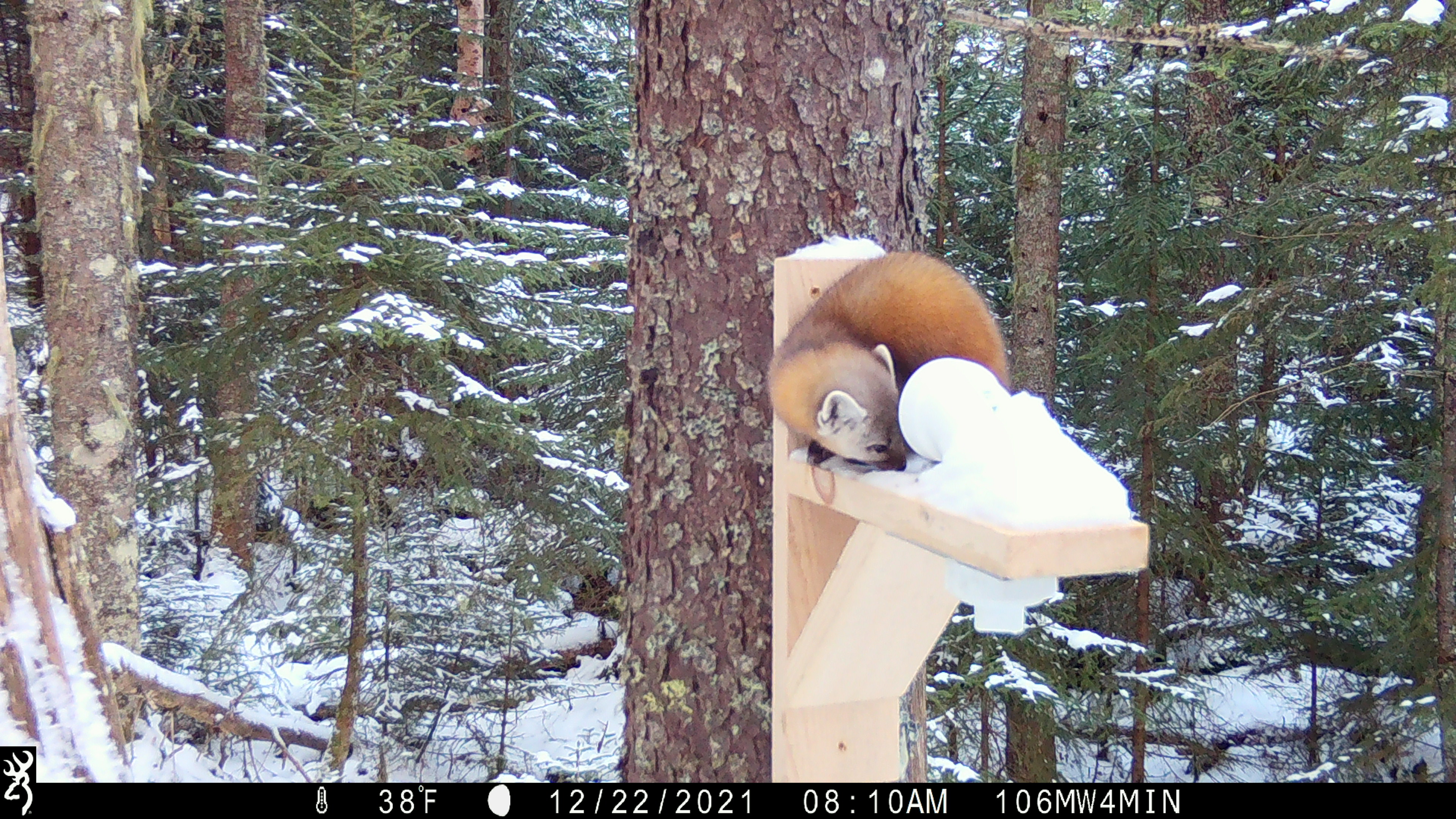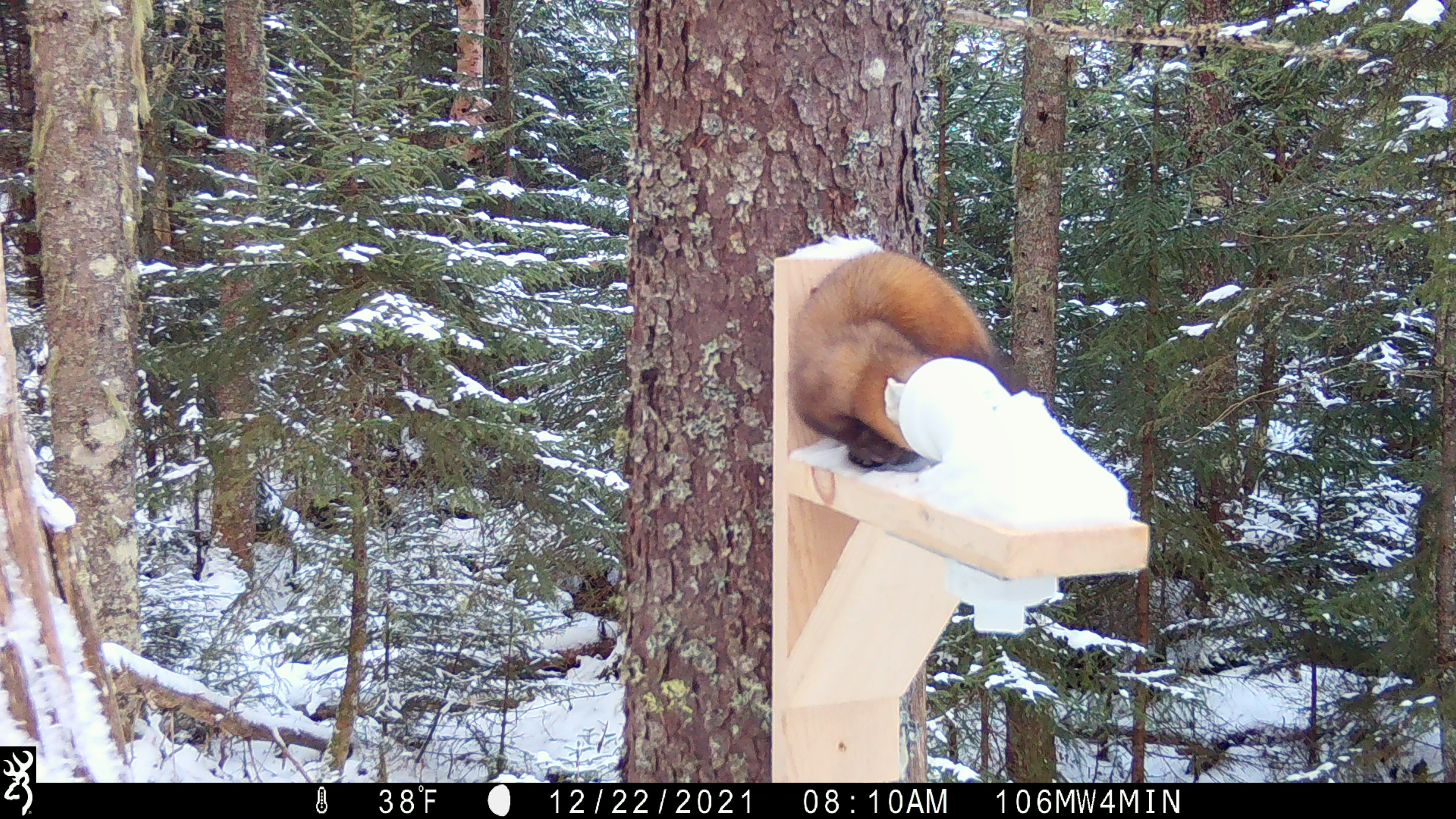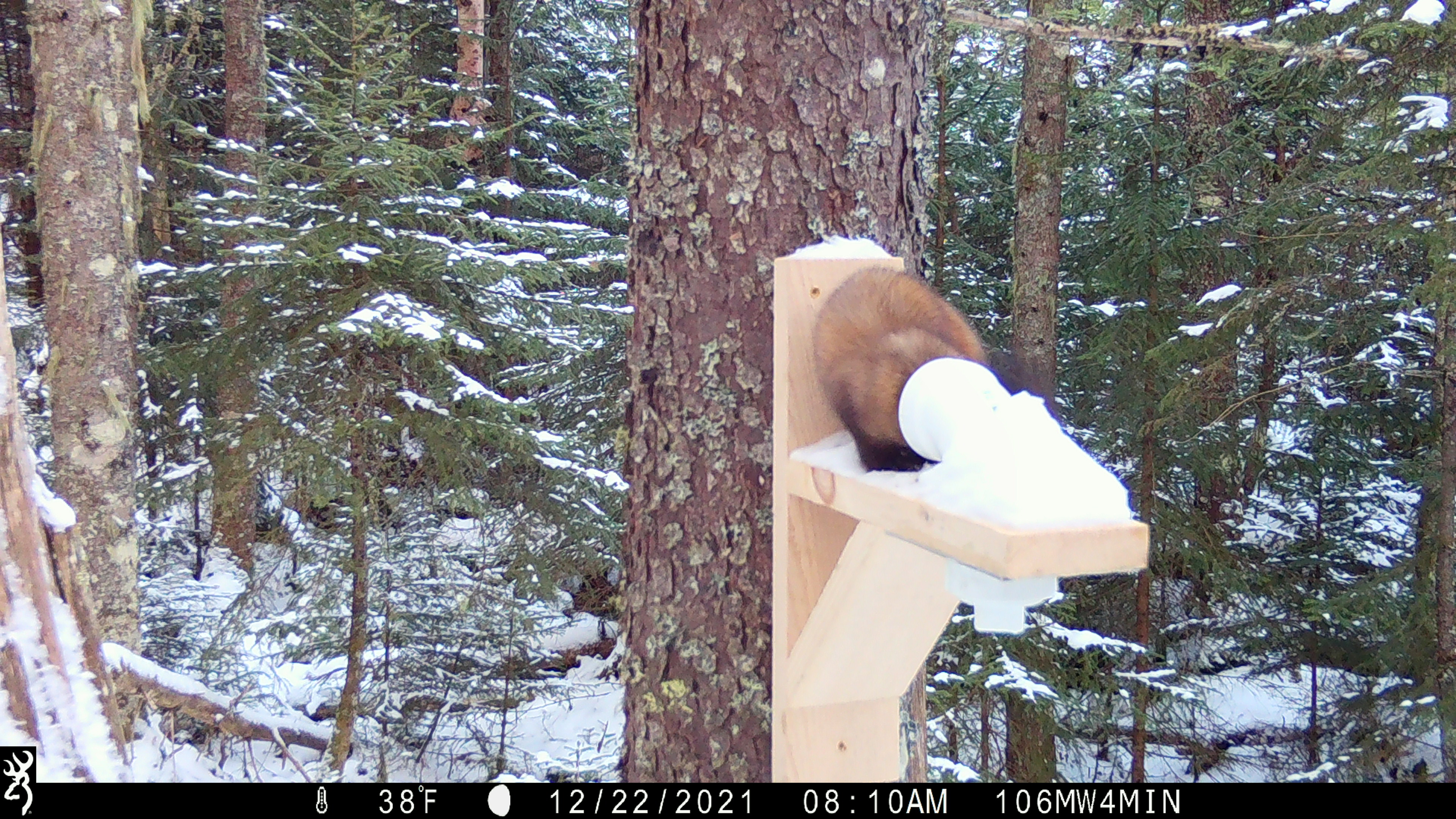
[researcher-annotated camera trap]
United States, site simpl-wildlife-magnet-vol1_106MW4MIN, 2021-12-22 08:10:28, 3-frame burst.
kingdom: Animalia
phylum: Chordata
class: Mammalia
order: Carnivora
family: Mustelidae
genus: Martes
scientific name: Martes americana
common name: american marten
American marten (Martes americana).